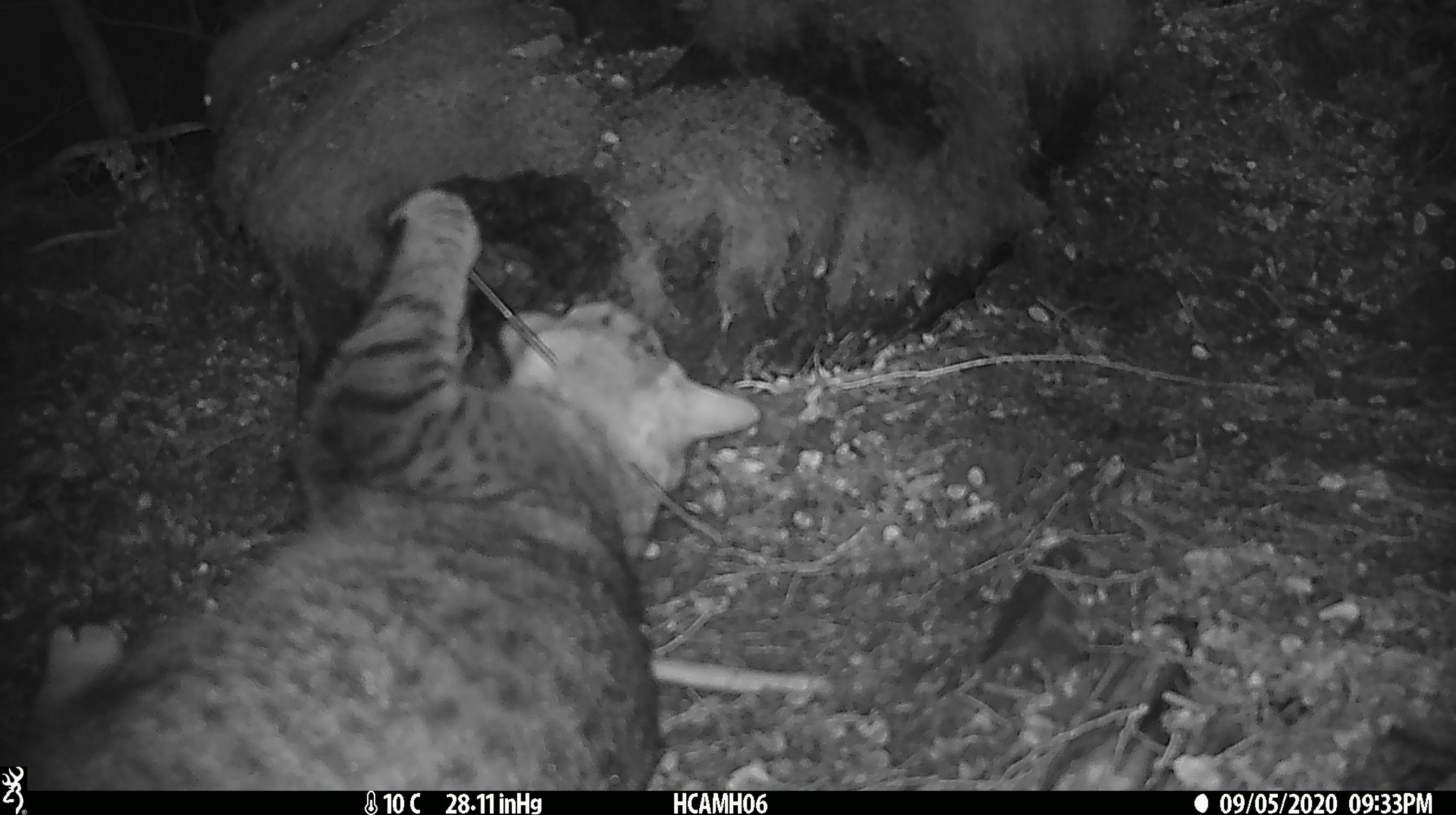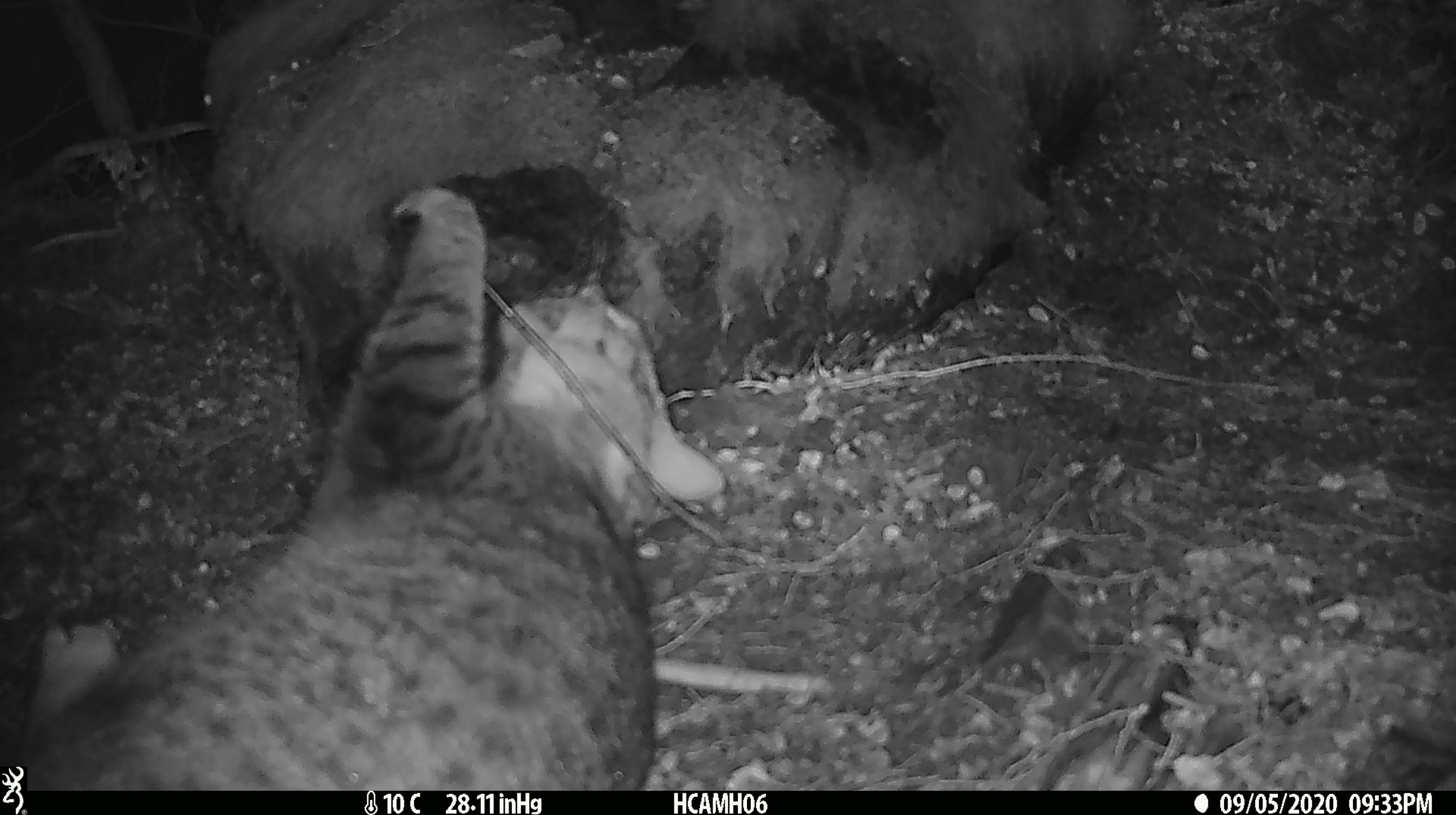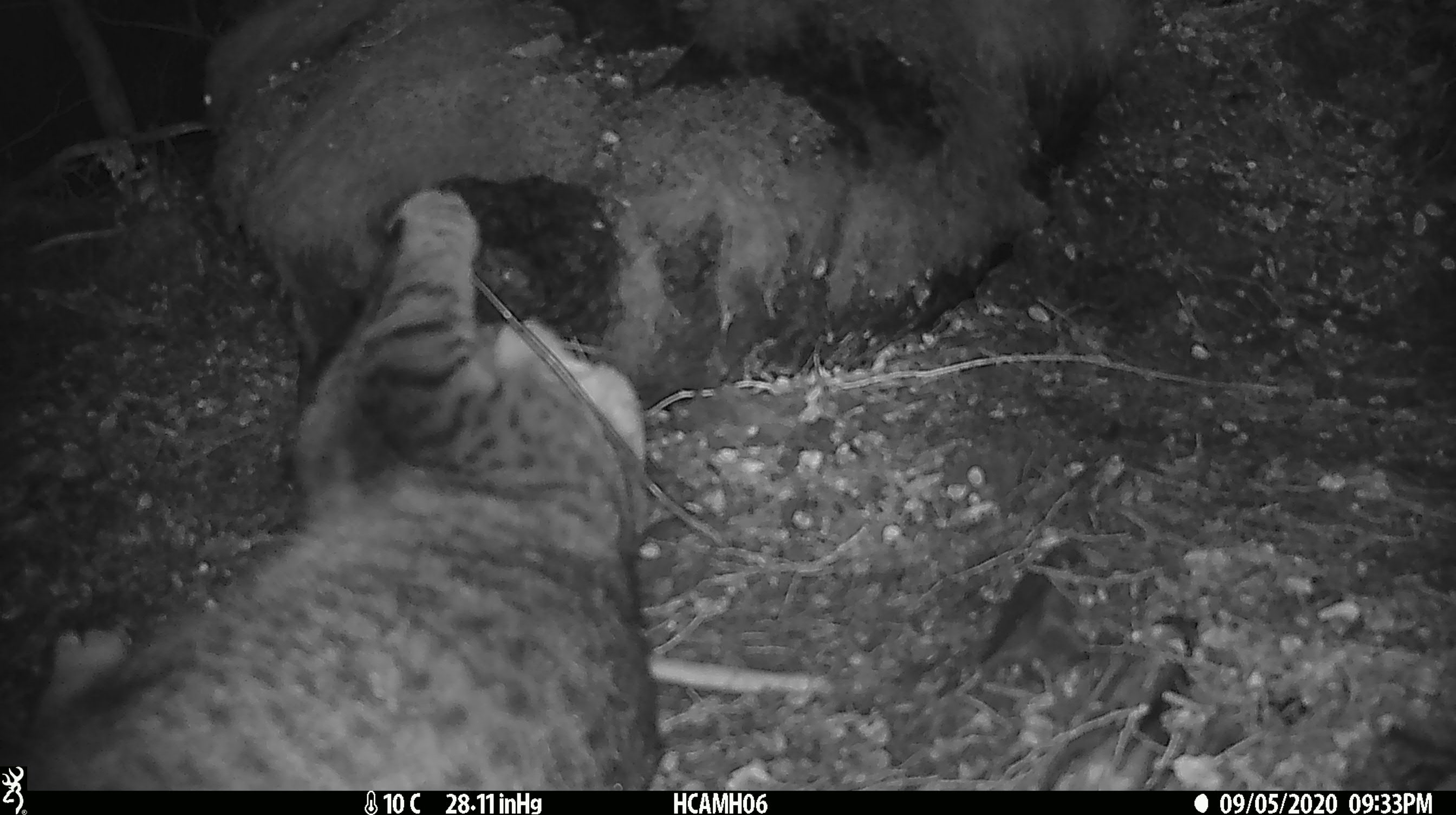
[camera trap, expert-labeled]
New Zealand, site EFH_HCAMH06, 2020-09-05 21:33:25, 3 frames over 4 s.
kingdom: Animalia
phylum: Chordata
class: Mammalia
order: Carnivora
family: Felidae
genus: Felis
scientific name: Felis catus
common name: domestic cat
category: cat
Cat (domestic cat) (Felis catus).